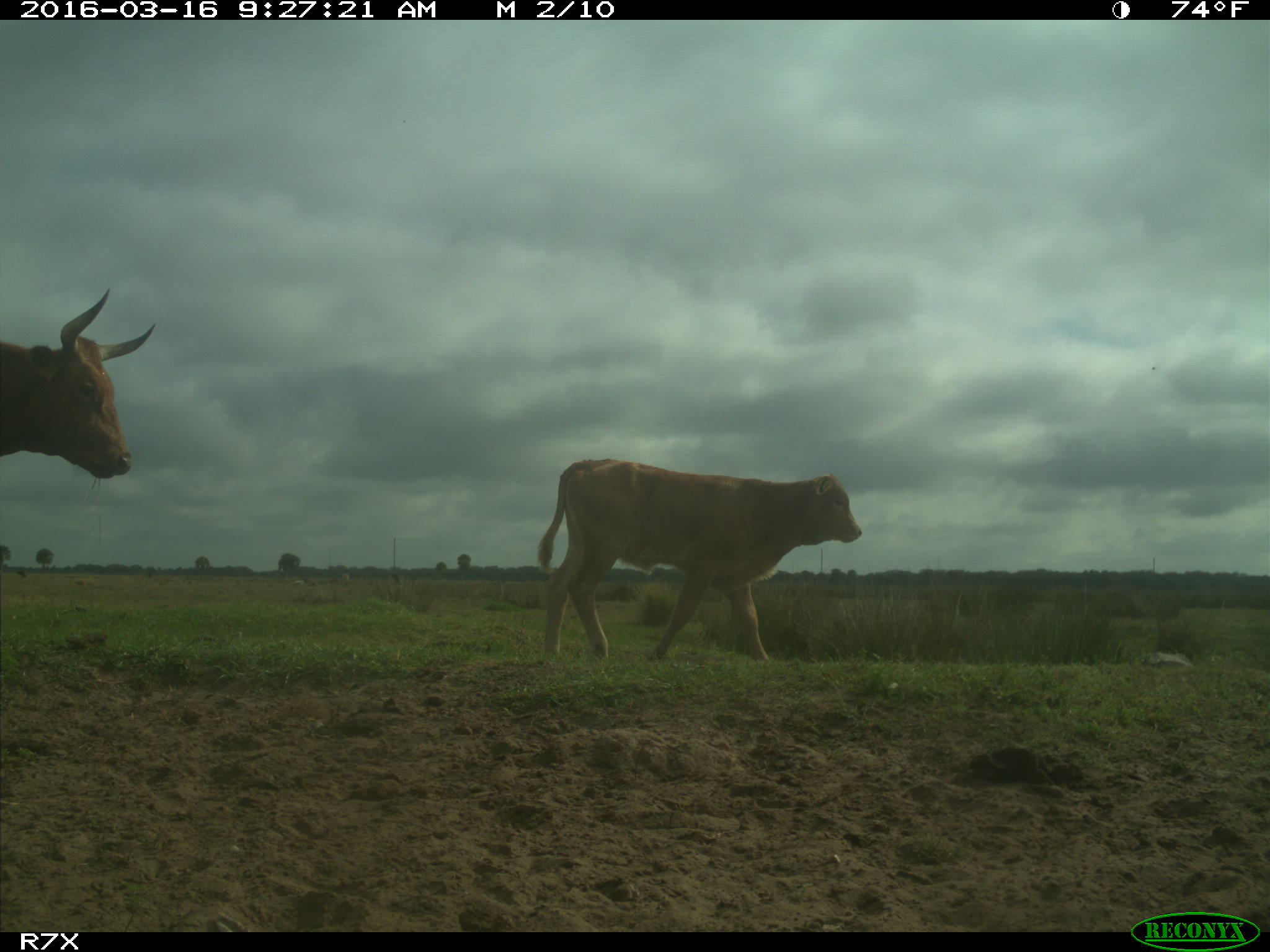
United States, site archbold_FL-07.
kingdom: Animalia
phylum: Chordata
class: Mammalia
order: Artiodactyla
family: Bovidae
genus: Bos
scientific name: Bos taurus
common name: domestic cow